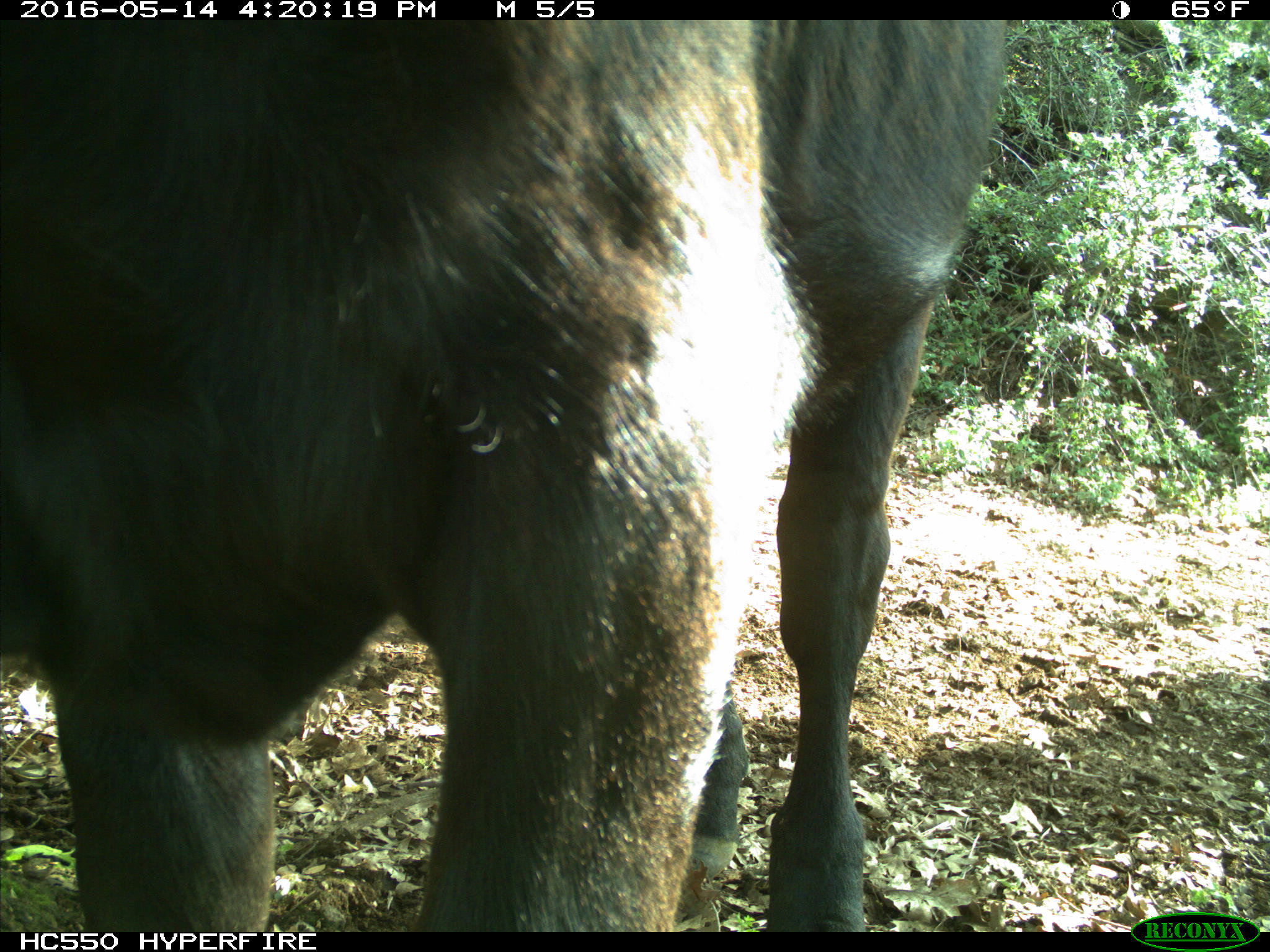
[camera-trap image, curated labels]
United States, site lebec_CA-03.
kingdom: Animalia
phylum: Chordata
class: Mammalia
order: Artiodactyla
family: Bovidae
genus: Bos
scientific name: Bos taurus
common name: domestic cow